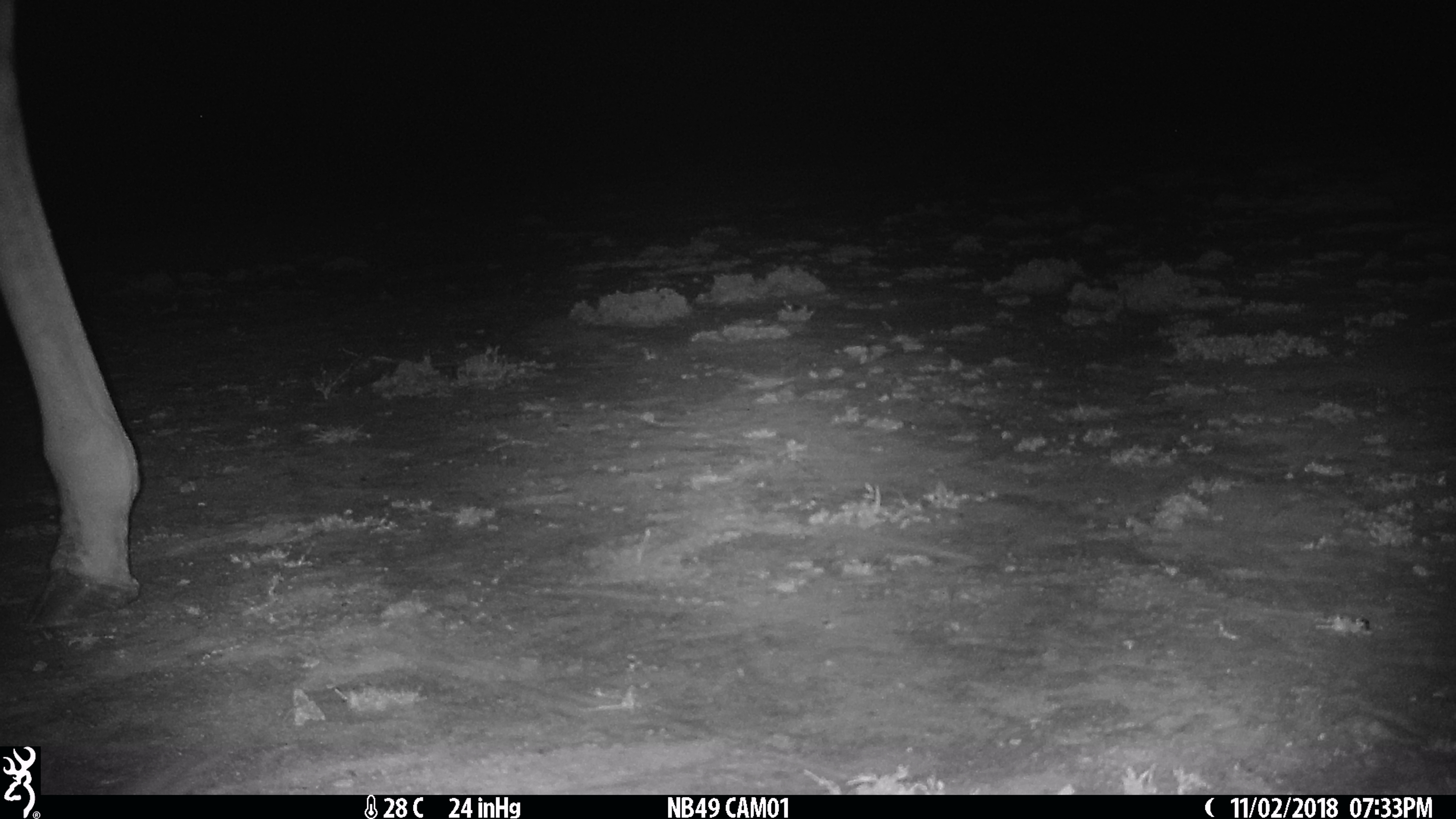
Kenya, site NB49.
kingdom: Animalia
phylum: Chordata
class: Mammalia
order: Artiodactyla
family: Giraffidae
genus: Giraffa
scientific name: Giraffa camelopardalis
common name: northern giraffe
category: giraffe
Giraffe (northern giraffe) (Giraffa camelopardalis).